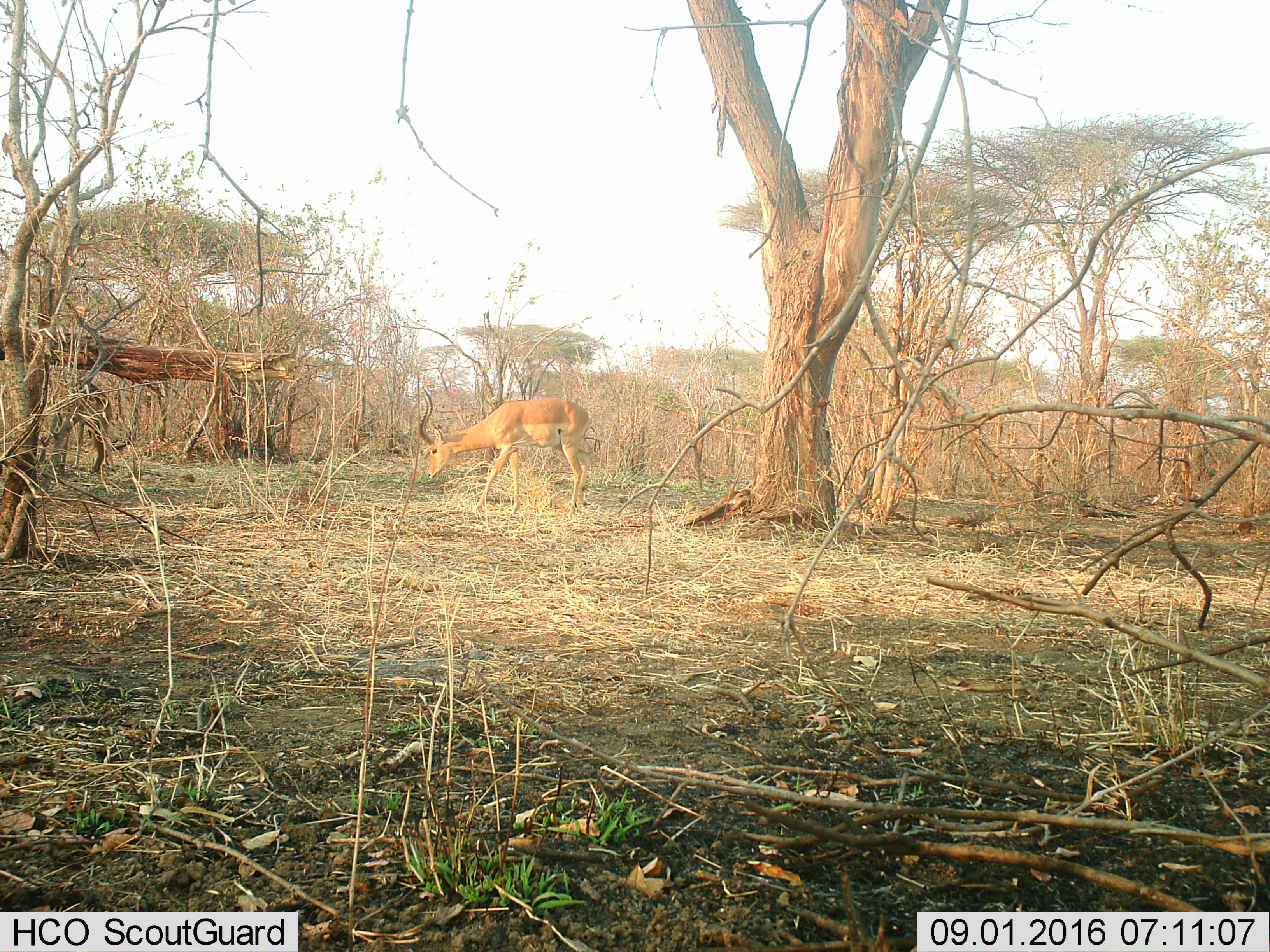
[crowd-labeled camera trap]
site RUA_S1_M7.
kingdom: Animalia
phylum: Chordata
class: Mammalia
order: Artiodactyla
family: Bovidae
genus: Aepyceros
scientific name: Aepyceros melampus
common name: impala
Impala (Aepyceros melampus), count 1. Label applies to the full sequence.